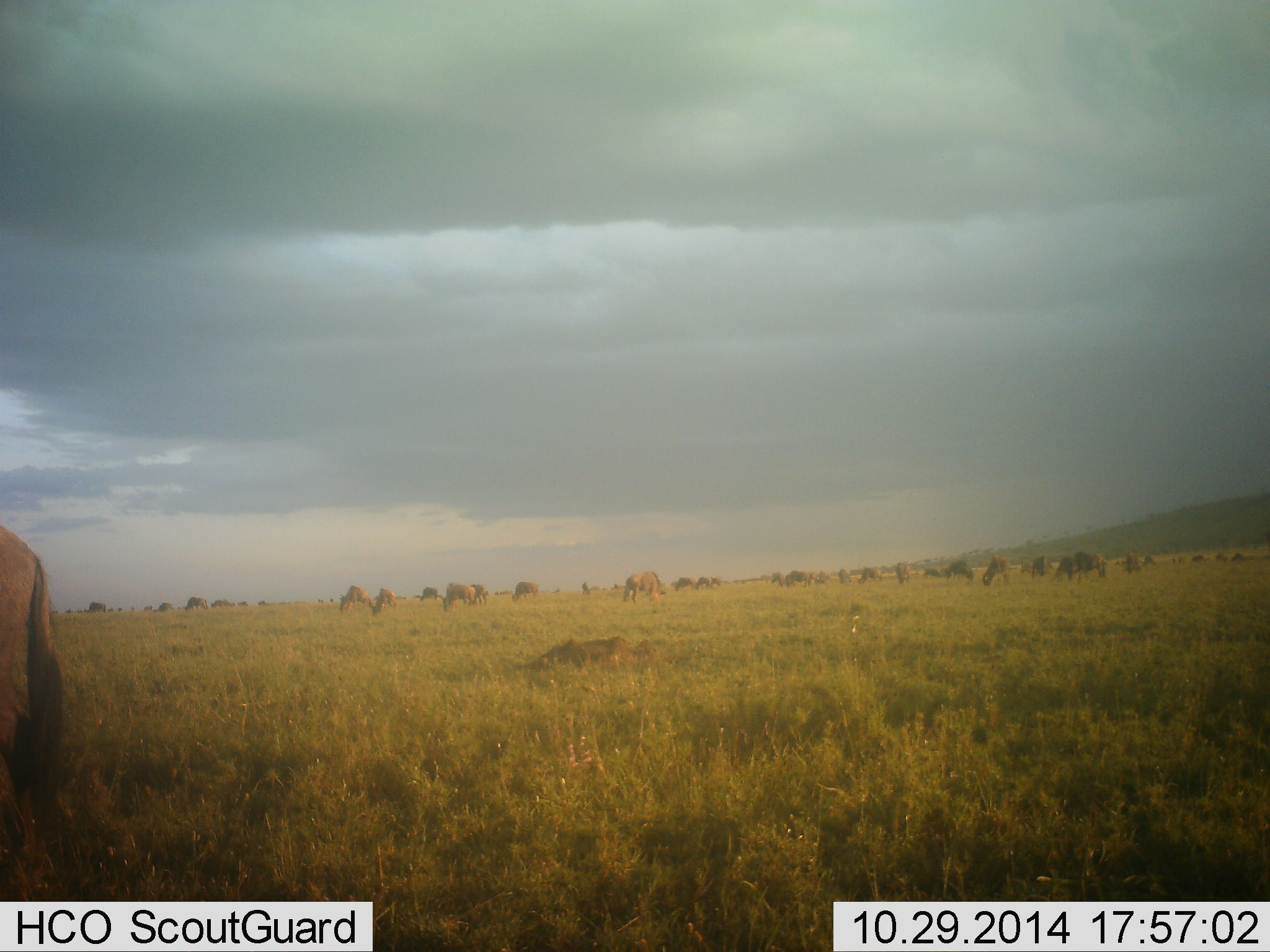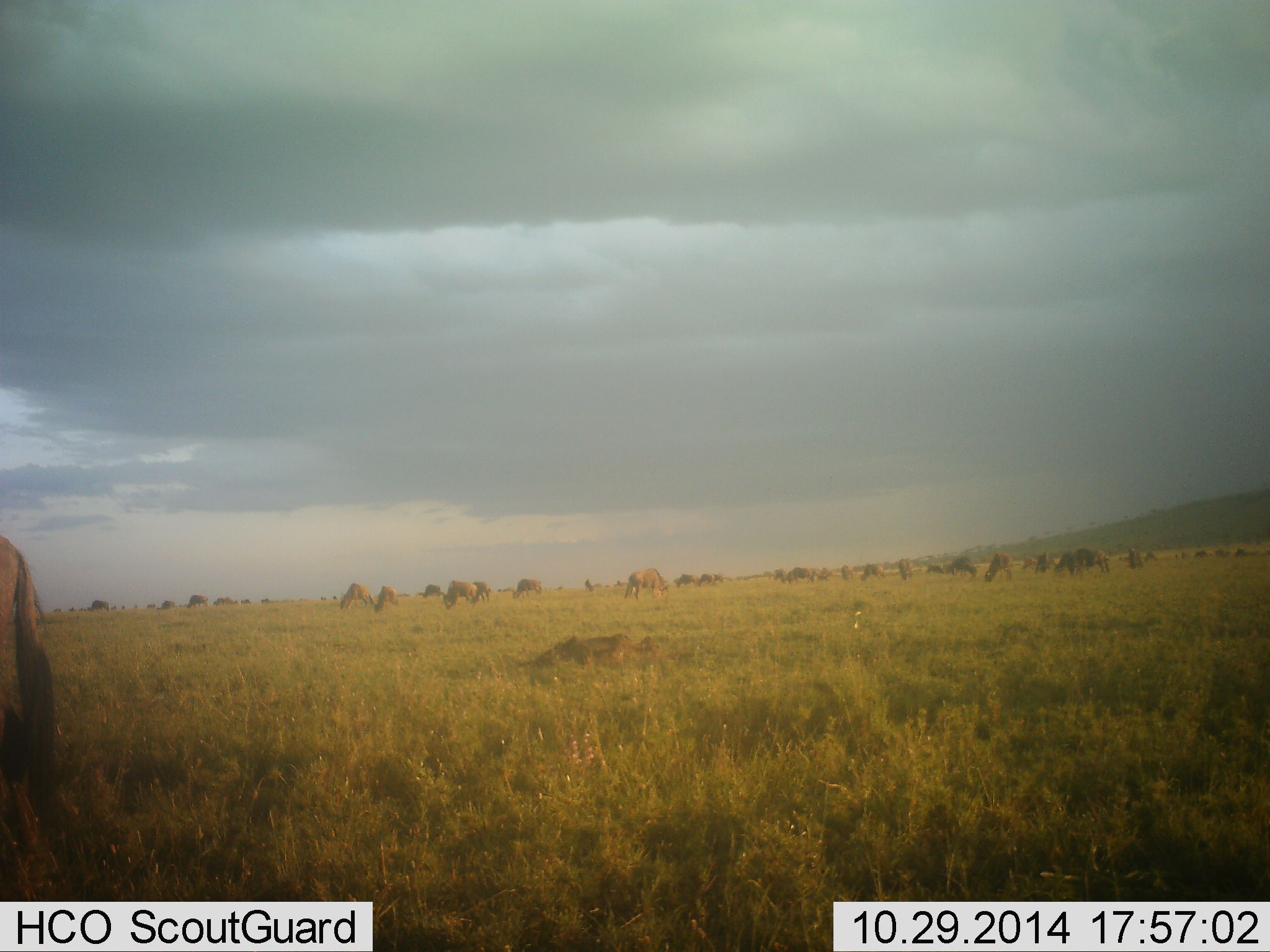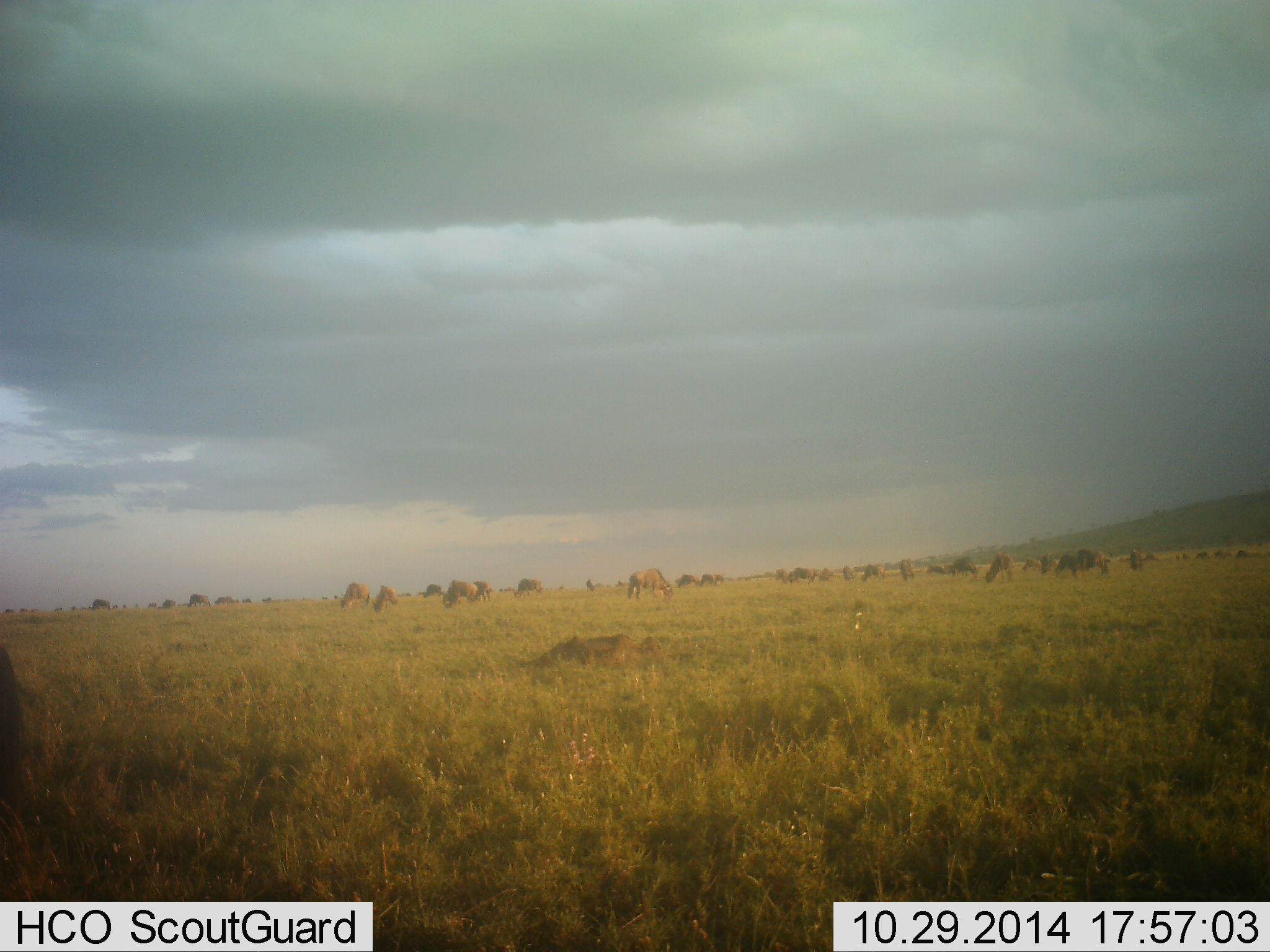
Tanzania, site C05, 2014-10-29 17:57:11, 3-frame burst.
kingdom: Animalia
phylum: Chordata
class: Mammalia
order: Artiodactyla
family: Bovidae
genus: Connochaetes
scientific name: Connochaetes taurinus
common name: blue wildebeest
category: wildebeest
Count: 11-50.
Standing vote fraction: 30%.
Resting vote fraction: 0%.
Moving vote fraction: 20%.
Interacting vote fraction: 0%.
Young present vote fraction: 10%.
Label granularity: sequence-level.